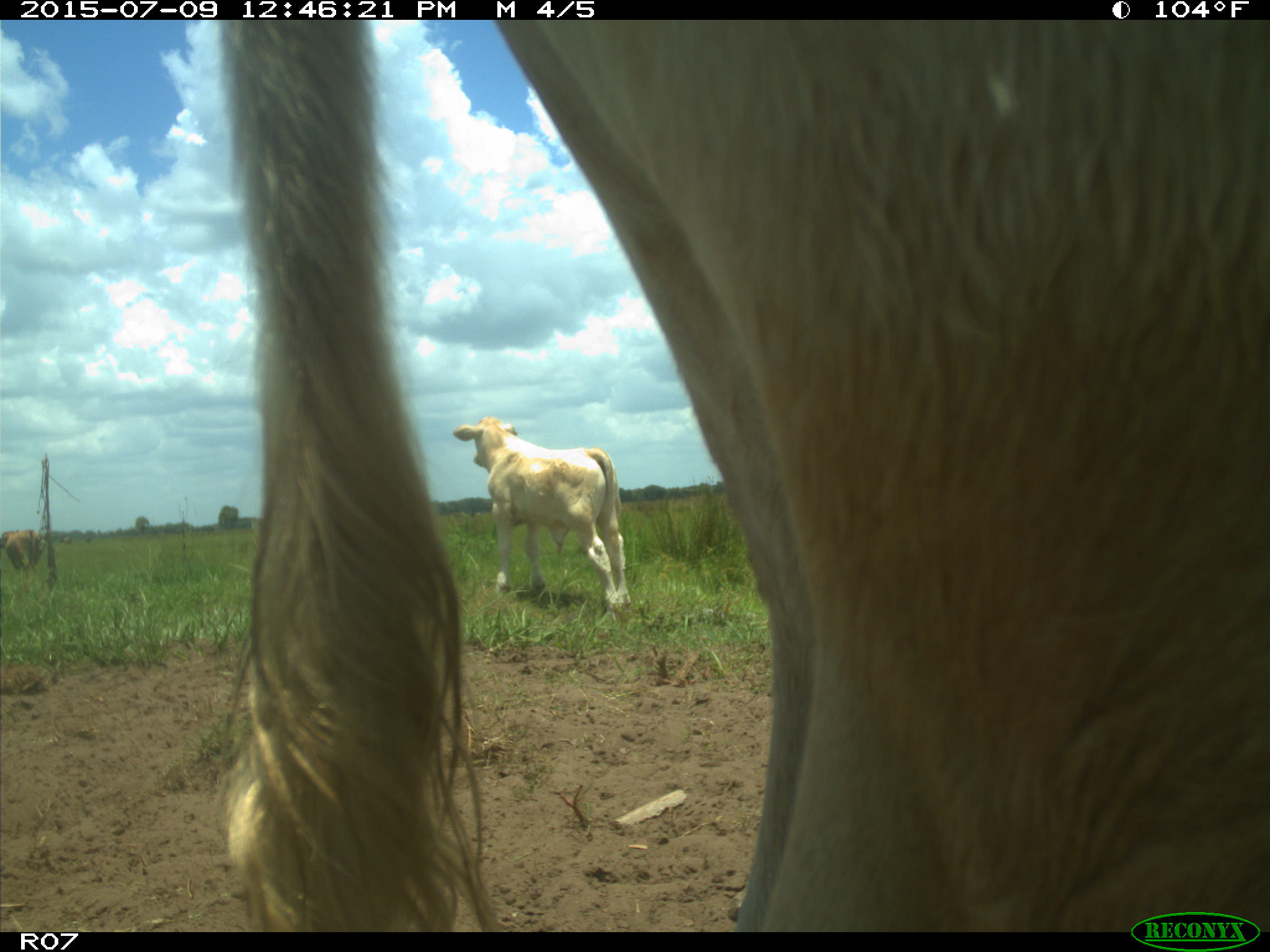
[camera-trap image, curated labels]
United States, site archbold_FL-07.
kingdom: Animalia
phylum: Chordata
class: Mammalia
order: Artiodactyla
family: Bovidae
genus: Bos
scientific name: Bos taurus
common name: domestic cow